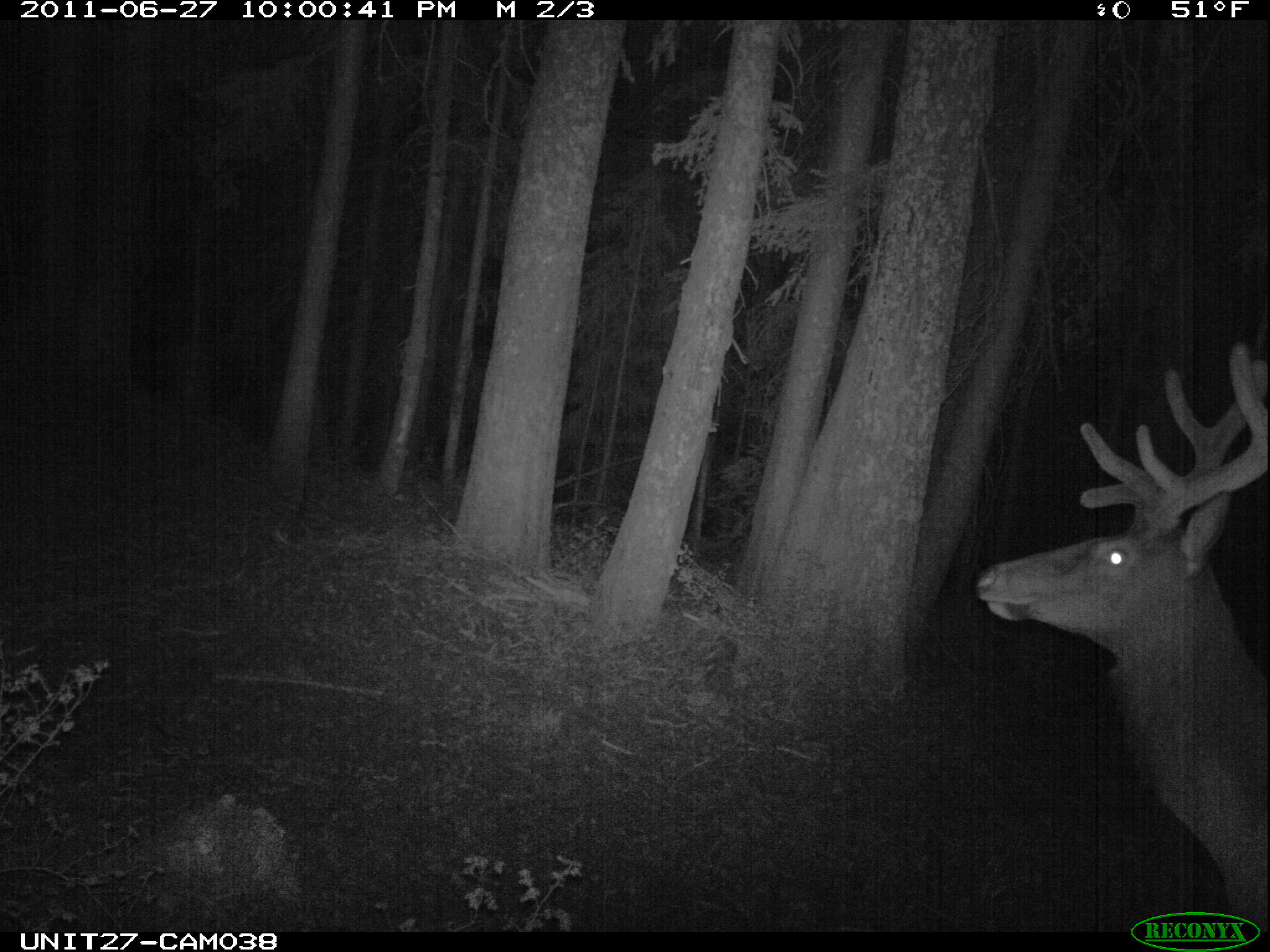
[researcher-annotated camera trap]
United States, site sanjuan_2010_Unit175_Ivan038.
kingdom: Animalia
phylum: Chordata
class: Mammalia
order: Artiodactyla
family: Cervidae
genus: Cervus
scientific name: Cervus elaphus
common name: red deer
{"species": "Cervus elaphus (red deer)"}